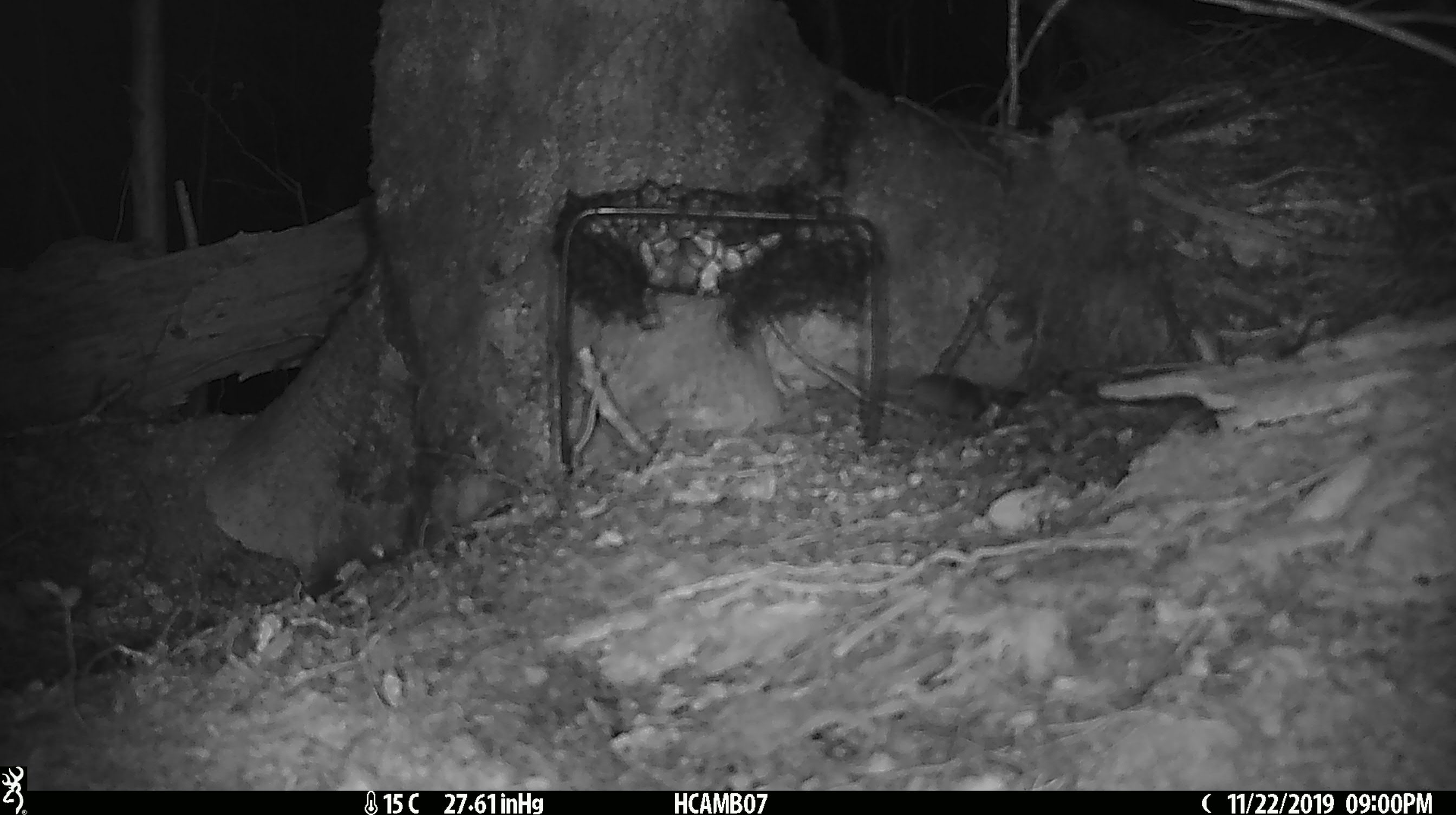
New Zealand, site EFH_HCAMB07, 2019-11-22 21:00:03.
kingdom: Animalia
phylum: Chordata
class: Mammalia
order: Rodentia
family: Muridae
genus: Mus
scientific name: Mus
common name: mouse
Mouse (Mus).